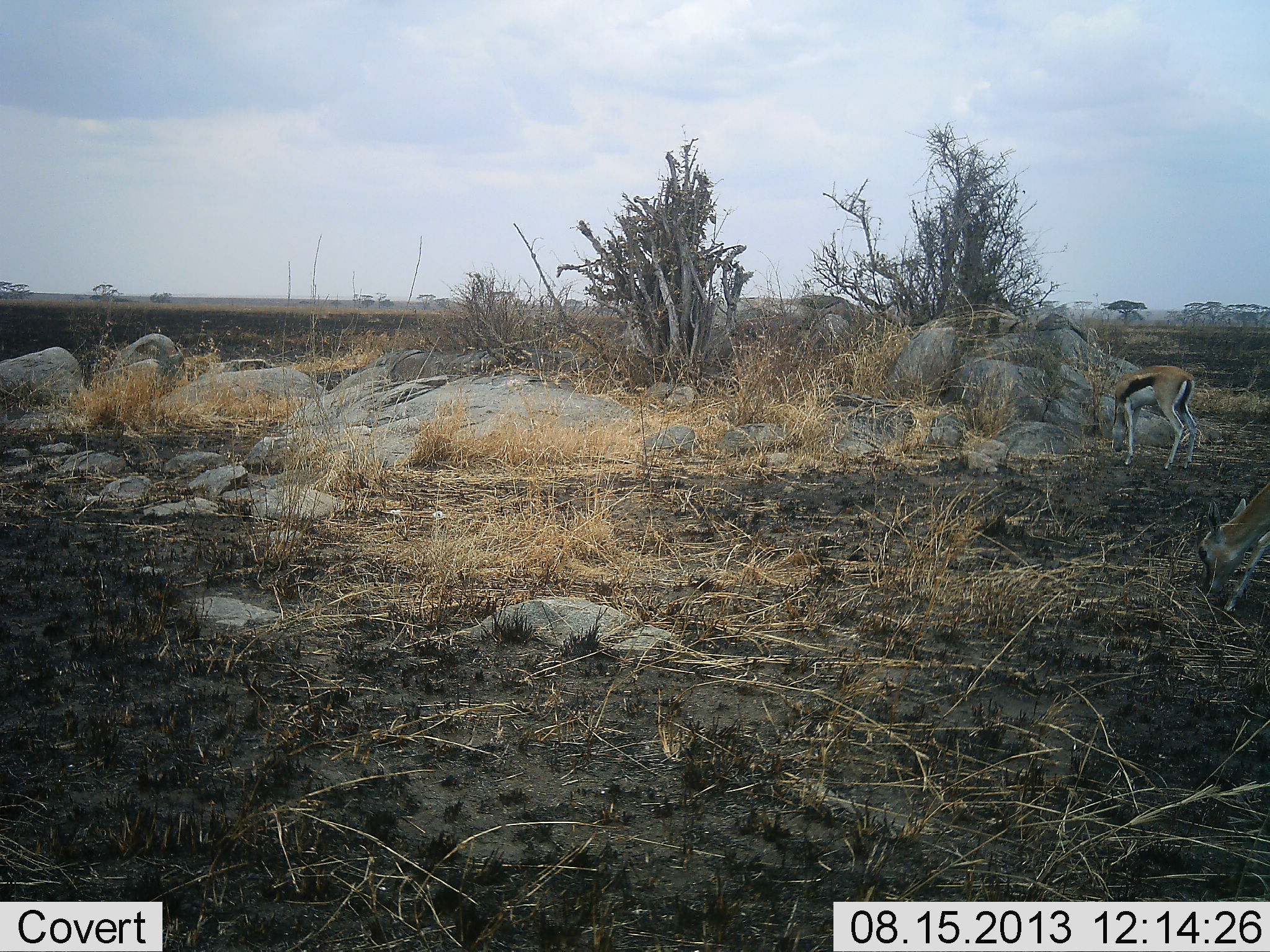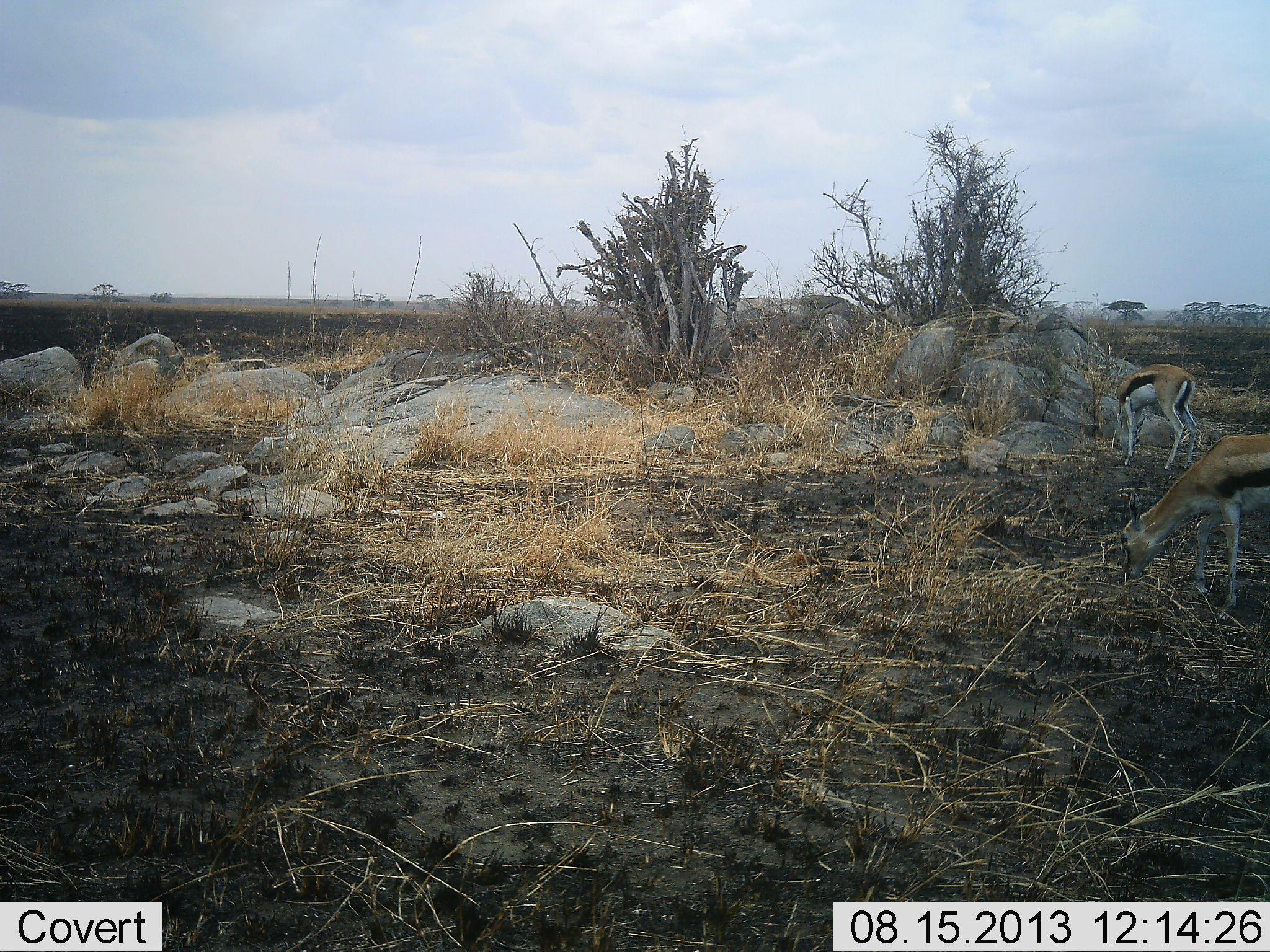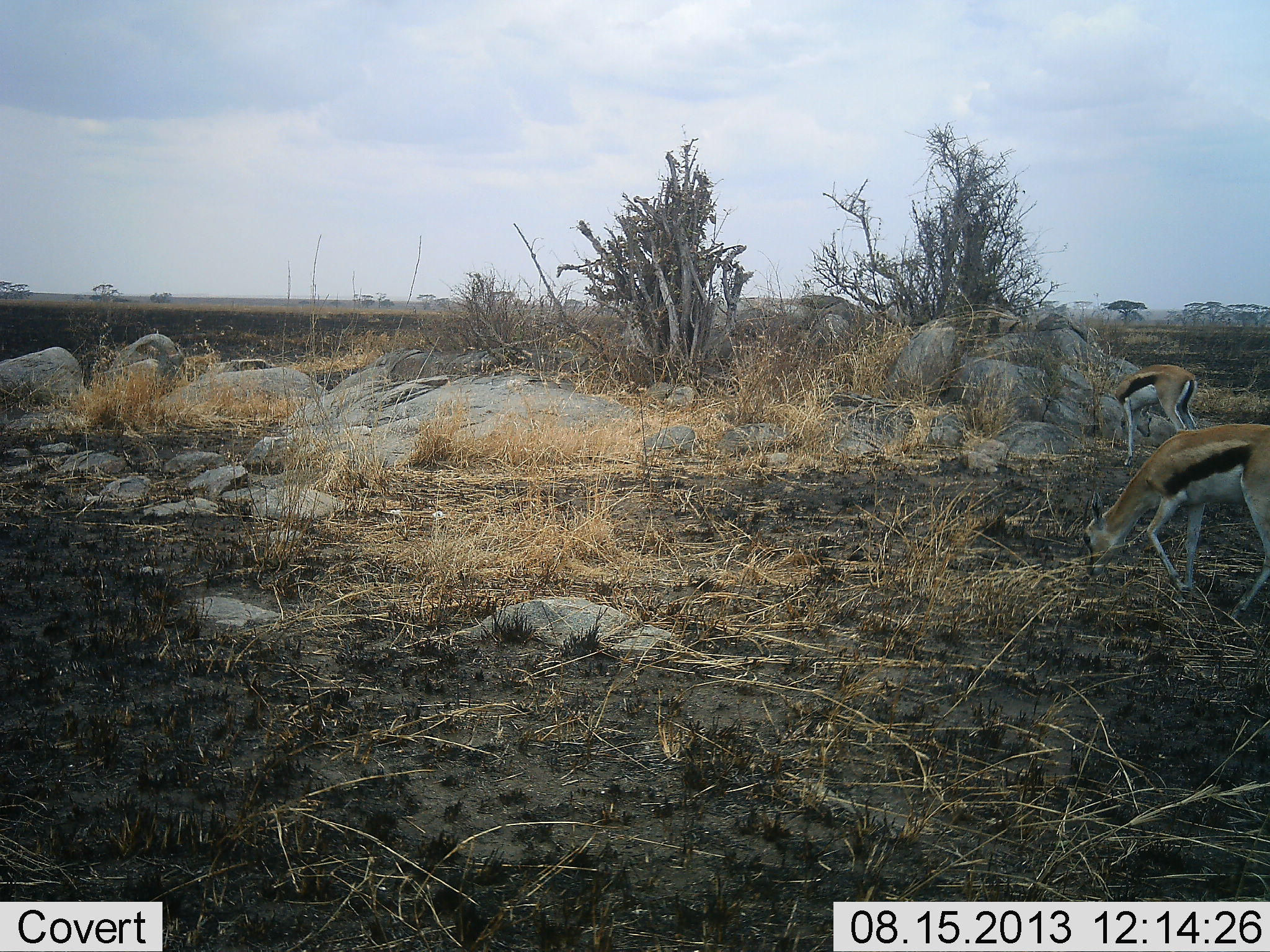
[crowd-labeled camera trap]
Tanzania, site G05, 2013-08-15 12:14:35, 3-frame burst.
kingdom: Animalia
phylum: Chordata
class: Mammalia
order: Artiodactyla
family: Bovidae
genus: Eudorcas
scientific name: Eudorcas thomsonii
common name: thomson's gazelle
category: gazellethomsons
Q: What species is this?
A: Gazellethomsons (thomson's gazelle) (Eudorcas thomsonii).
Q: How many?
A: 2.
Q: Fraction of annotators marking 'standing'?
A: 27%.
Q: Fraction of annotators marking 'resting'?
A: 2%.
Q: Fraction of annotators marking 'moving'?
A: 32%.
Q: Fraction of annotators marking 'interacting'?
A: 0%.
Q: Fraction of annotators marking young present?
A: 0%.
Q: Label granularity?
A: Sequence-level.